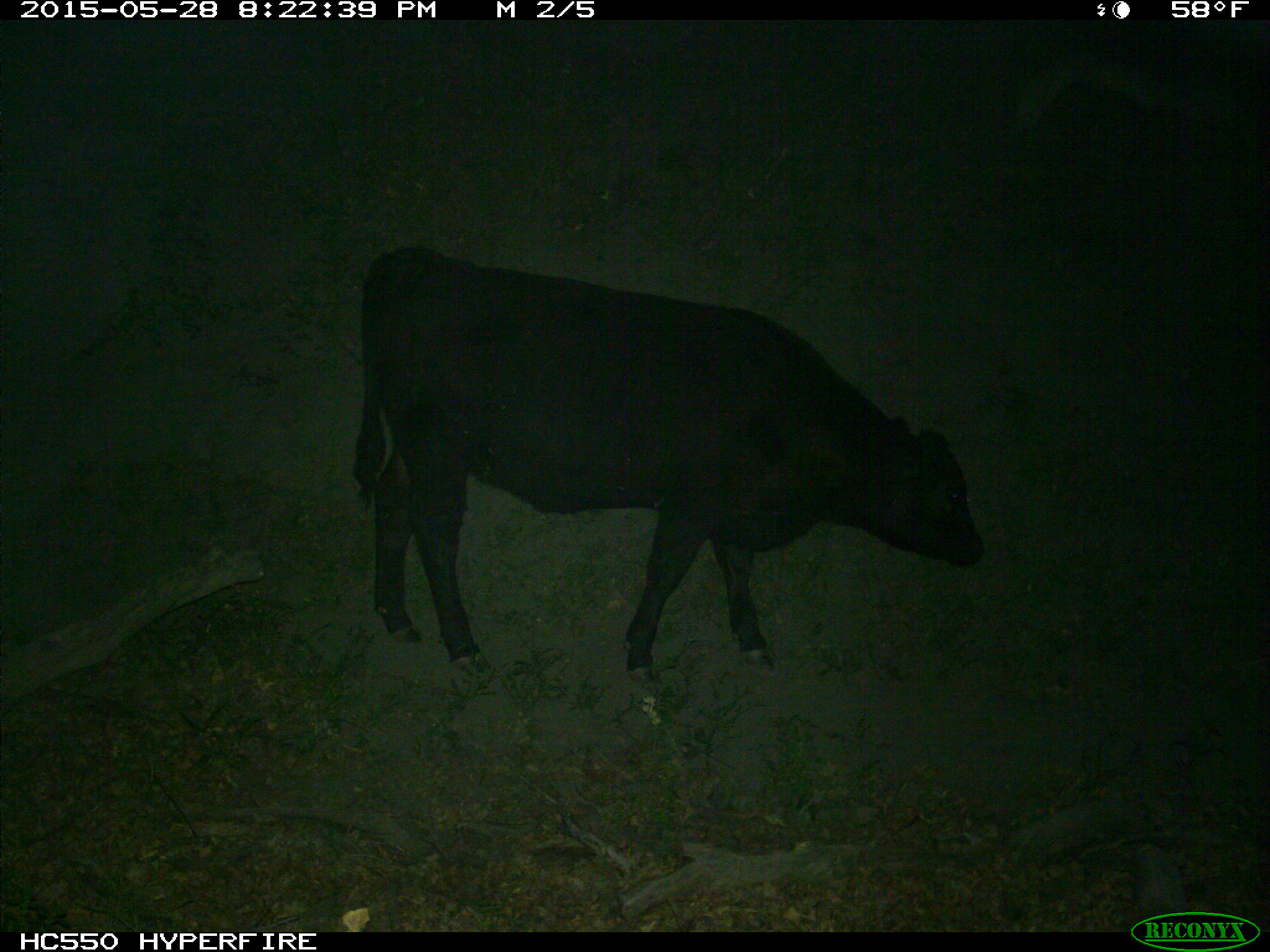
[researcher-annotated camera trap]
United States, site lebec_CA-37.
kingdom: Animalia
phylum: Chordata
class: Mammalia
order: Artiodactyla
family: Bovidae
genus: Bos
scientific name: Bos taurus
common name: domestic cow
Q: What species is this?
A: Bos taurus (domestic cow).